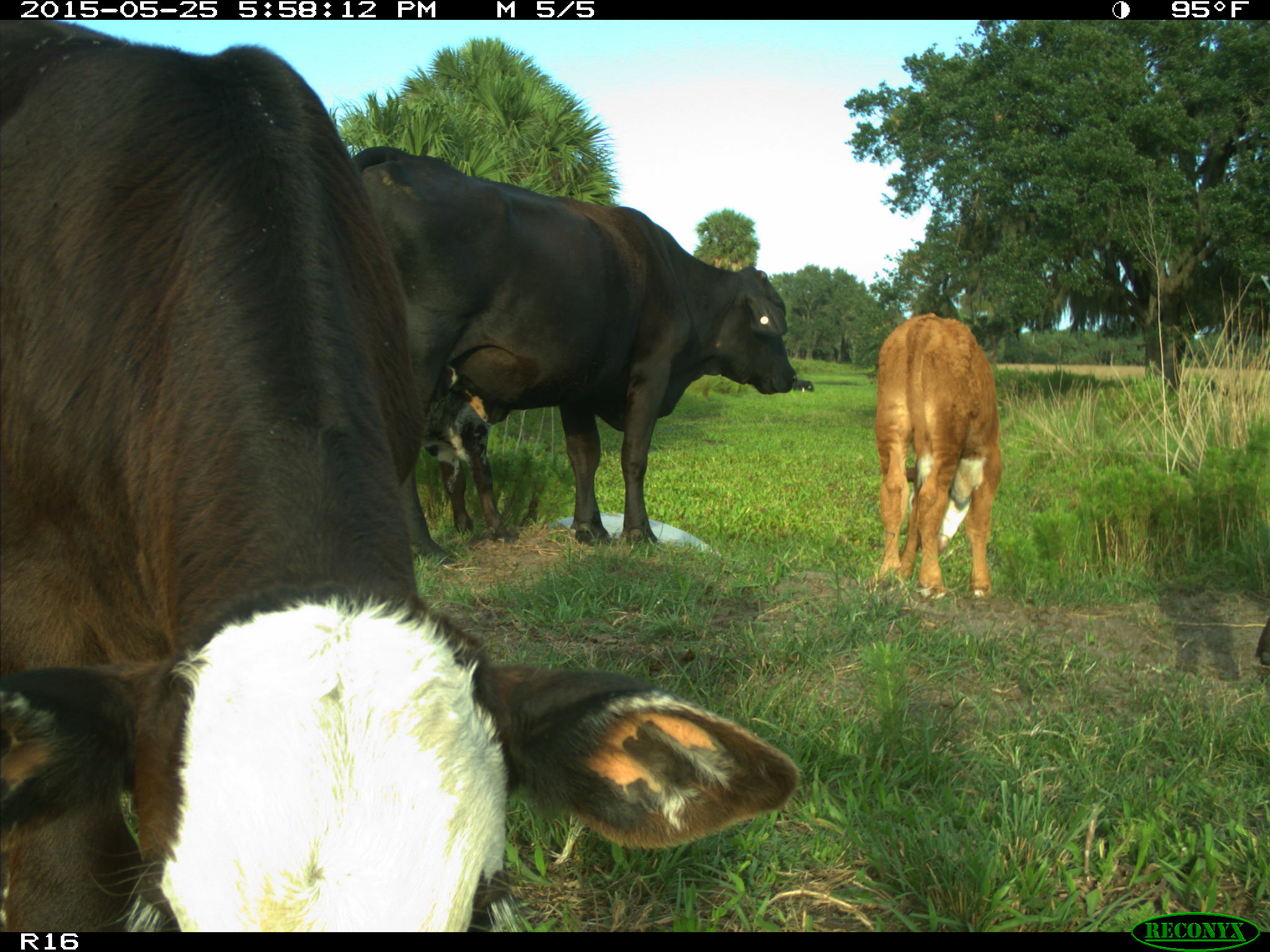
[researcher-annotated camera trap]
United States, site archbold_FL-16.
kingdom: Animalia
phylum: Chordata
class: Mammalia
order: Artiodactyla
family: Bovidae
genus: Bos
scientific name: Bos taurus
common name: domestic cow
Bos taurus (domestic cow).